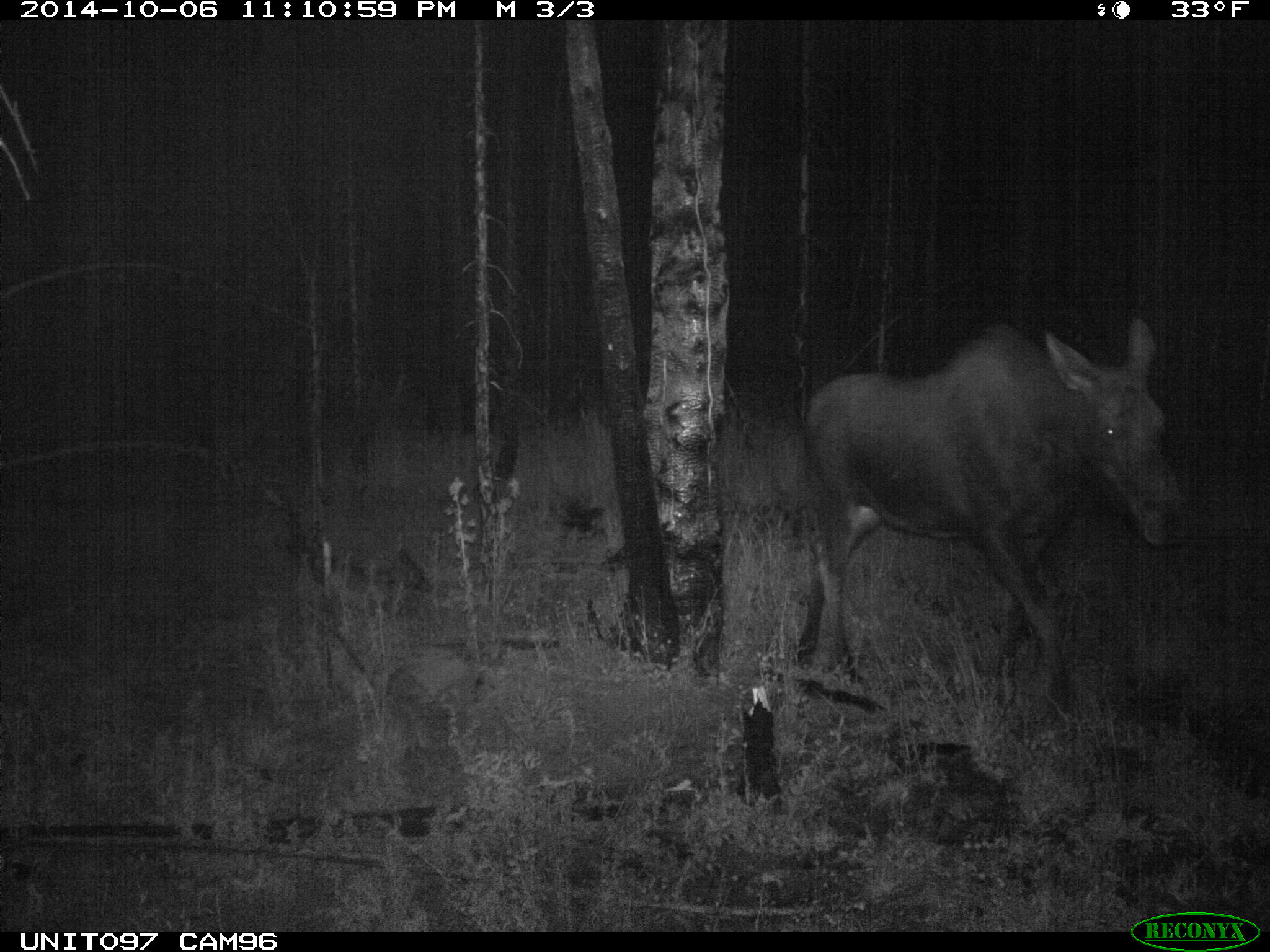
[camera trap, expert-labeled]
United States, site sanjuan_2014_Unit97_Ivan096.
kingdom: Animalia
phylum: Chordata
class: Mammalia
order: Artiodactyla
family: Cervidae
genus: Alces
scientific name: Alces alces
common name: moose